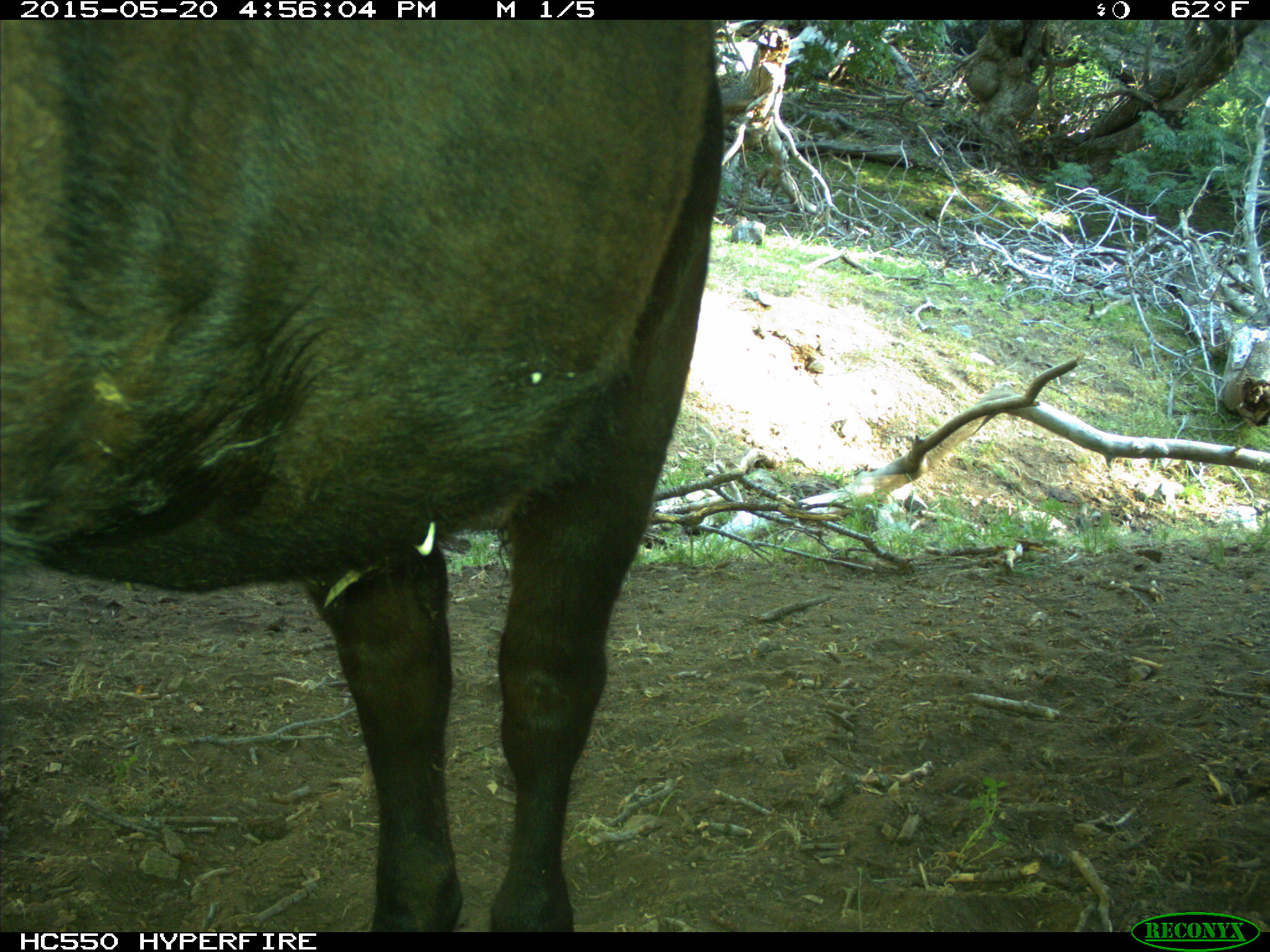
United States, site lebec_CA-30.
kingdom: Animalia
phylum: Chordata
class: Mammalia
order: Artiodactyla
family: Bovidae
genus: Bos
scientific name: Bos taurus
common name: domestic cow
Bos taurus (domestic cow).